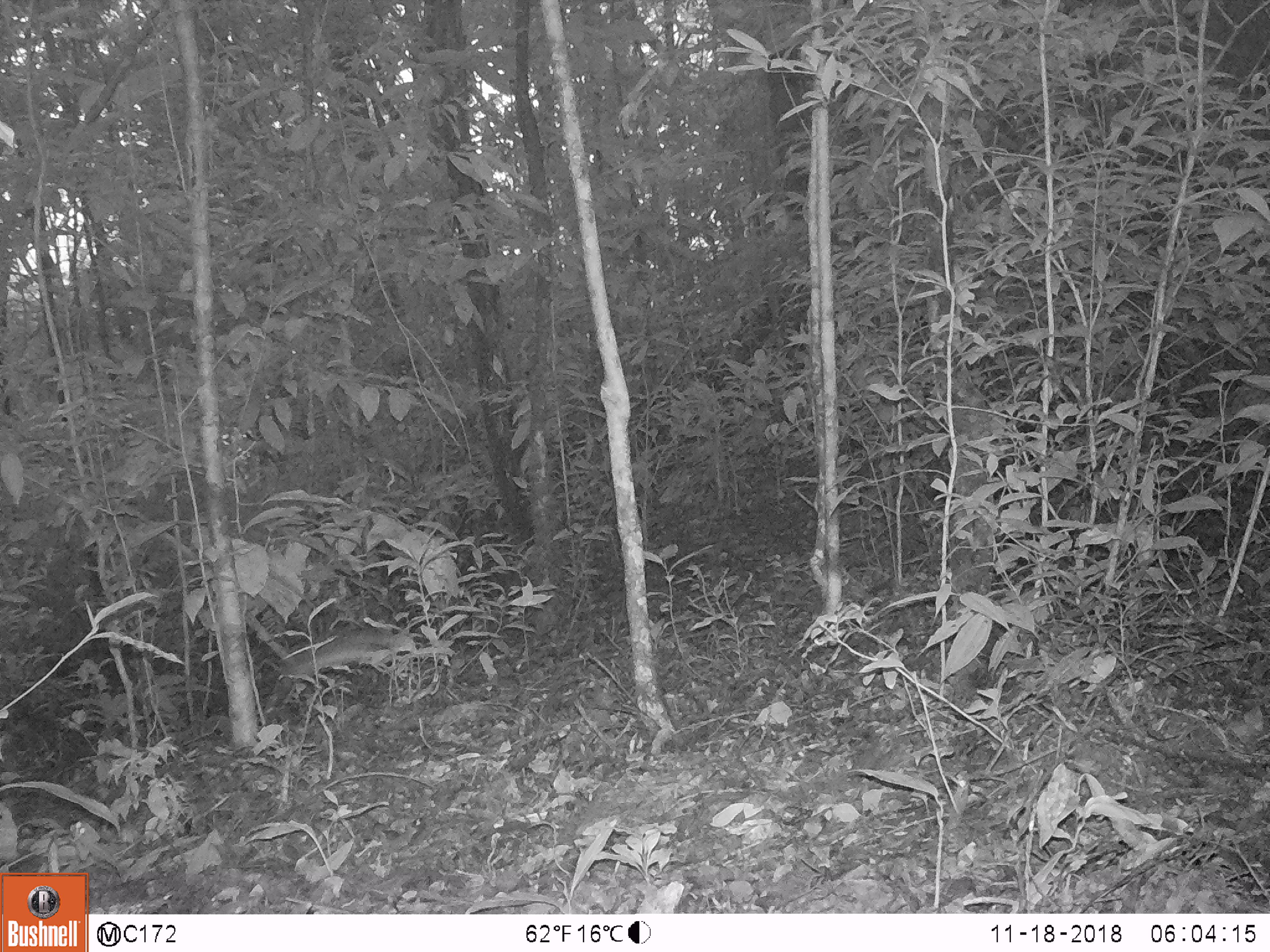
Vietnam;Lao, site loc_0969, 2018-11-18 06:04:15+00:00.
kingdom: Animalia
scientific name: Animalia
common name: animal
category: unidentified animal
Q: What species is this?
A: Unidentified animal (animal) (Animalia).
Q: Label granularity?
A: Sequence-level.